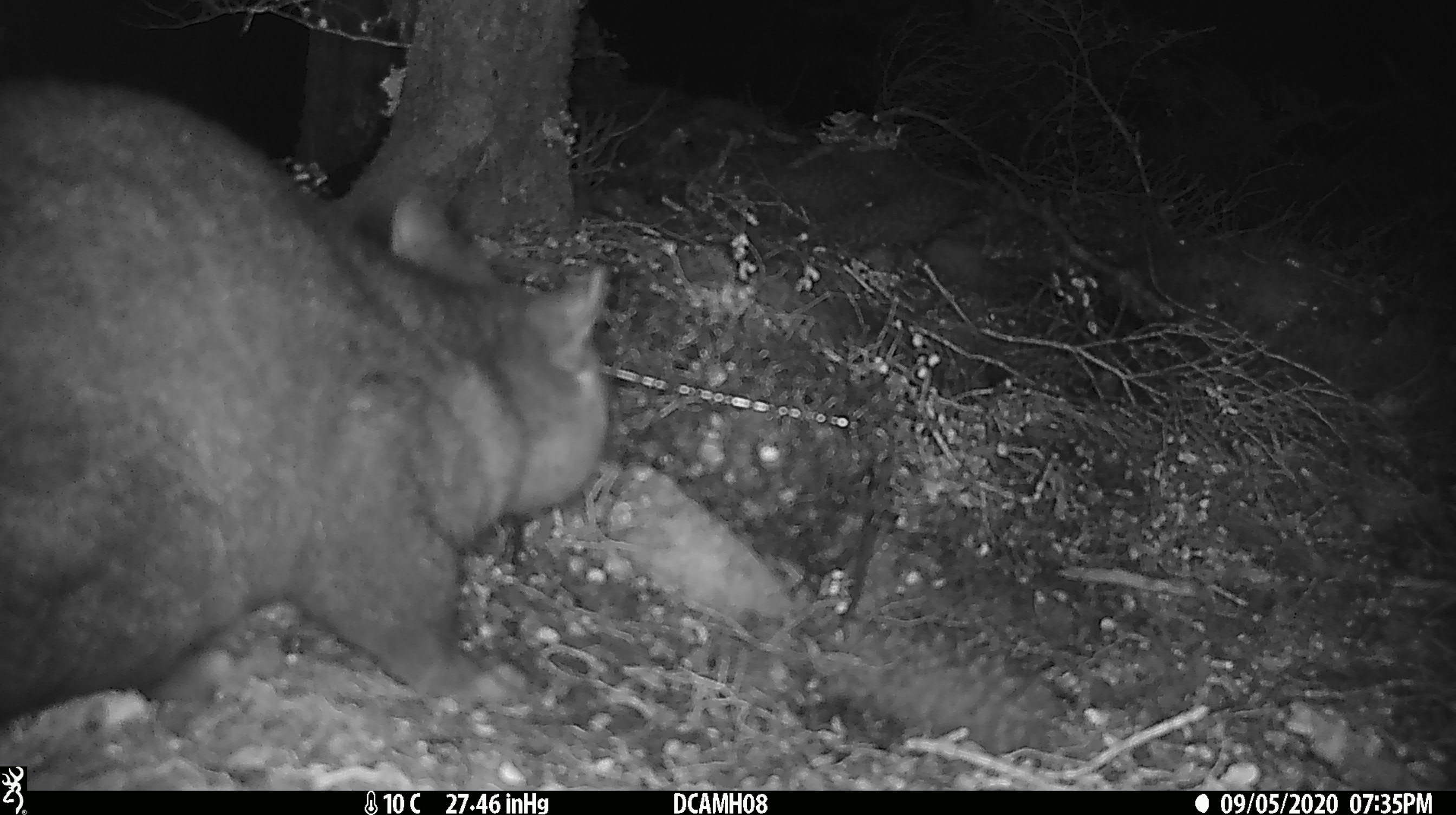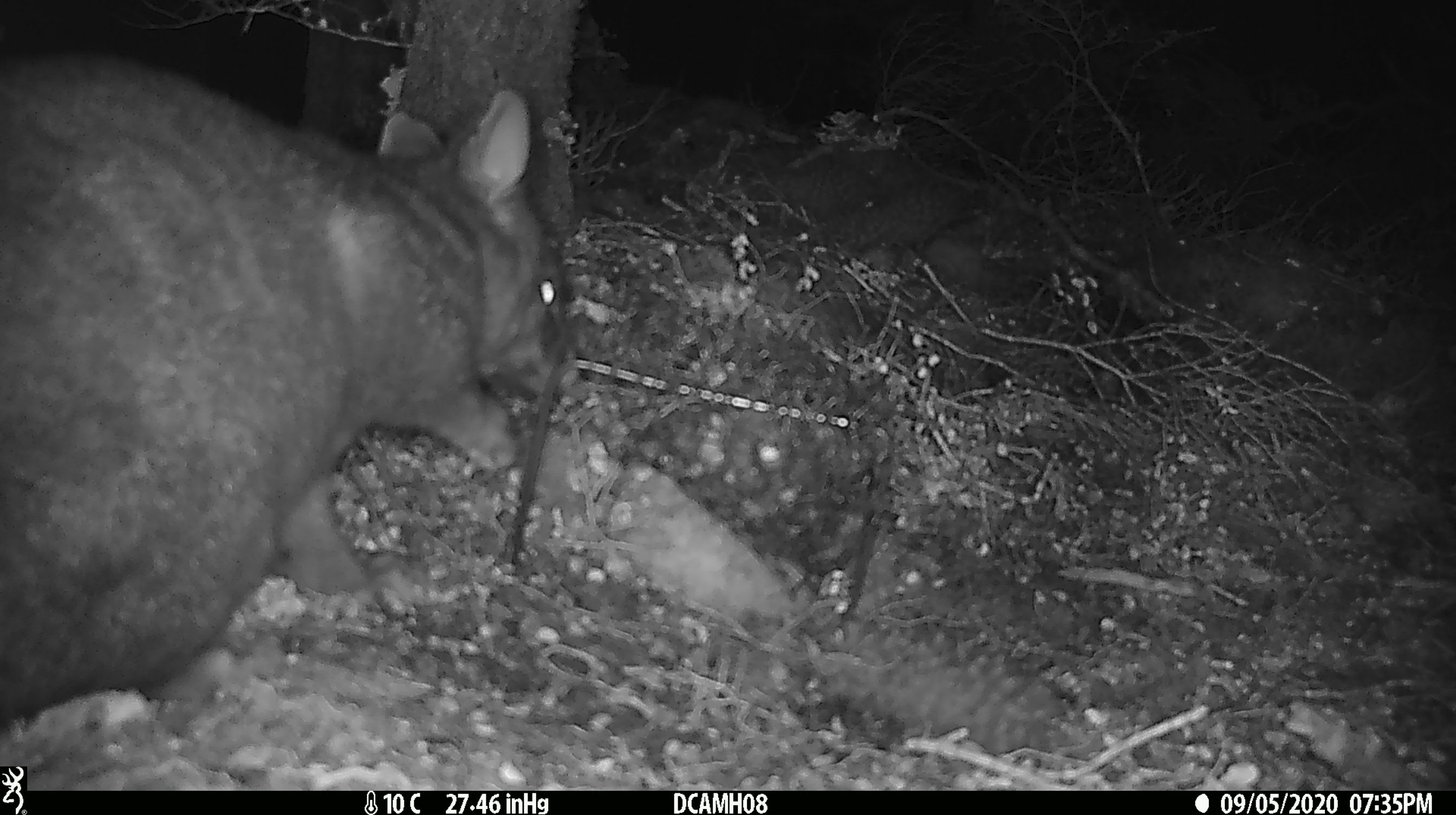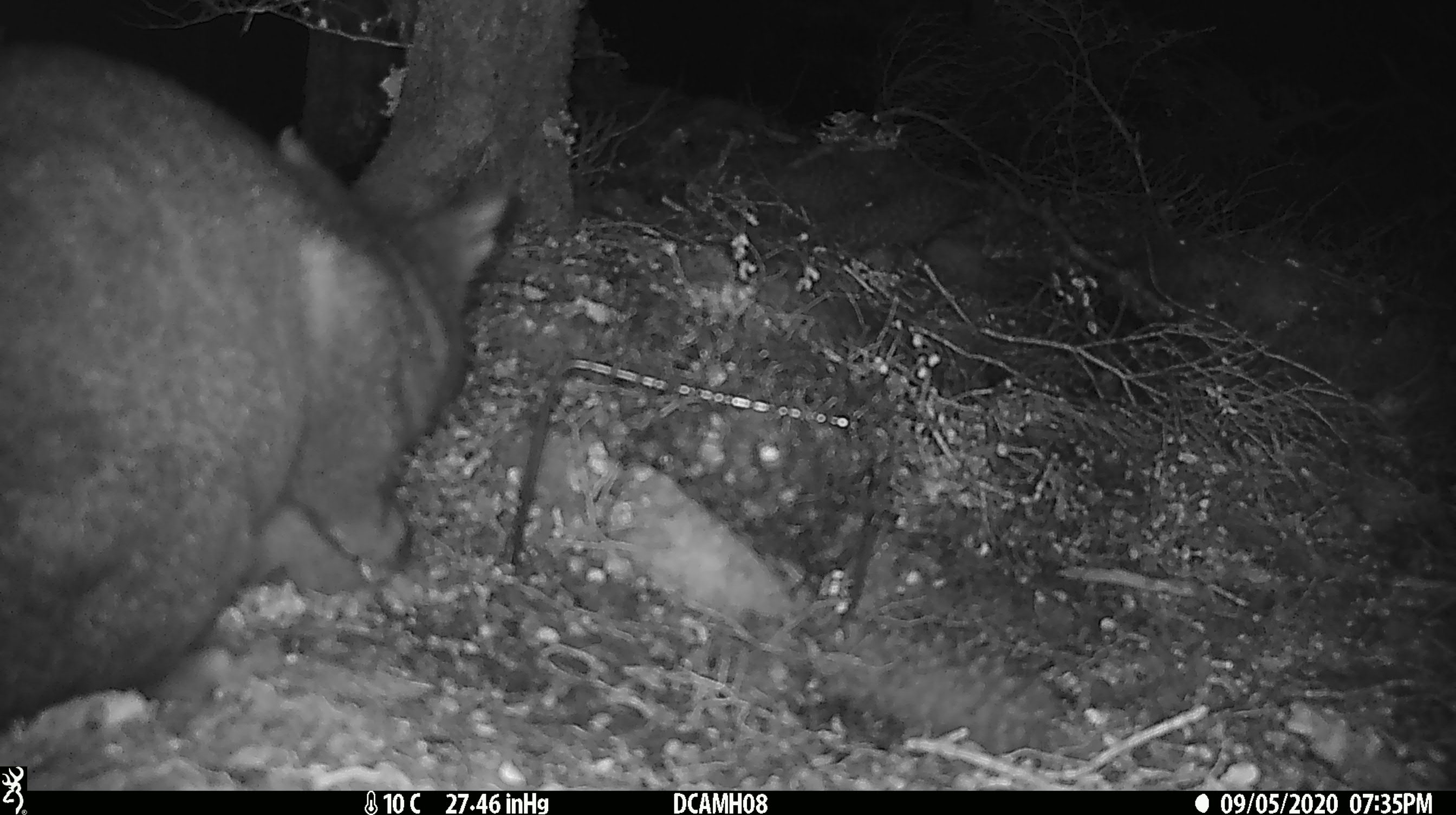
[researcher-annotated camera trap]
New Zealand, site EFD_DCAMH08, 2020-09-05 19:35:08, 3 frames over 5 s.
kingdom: Animalia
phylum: Chordata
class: Mammalia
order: Diprotodontia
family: Phalangeridae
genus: Trichosurus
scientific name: Trichosurus vulpecula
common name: common brushtail possum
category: possum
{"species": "possum (common brushtail possum) (Trichosurus vulpecula)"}